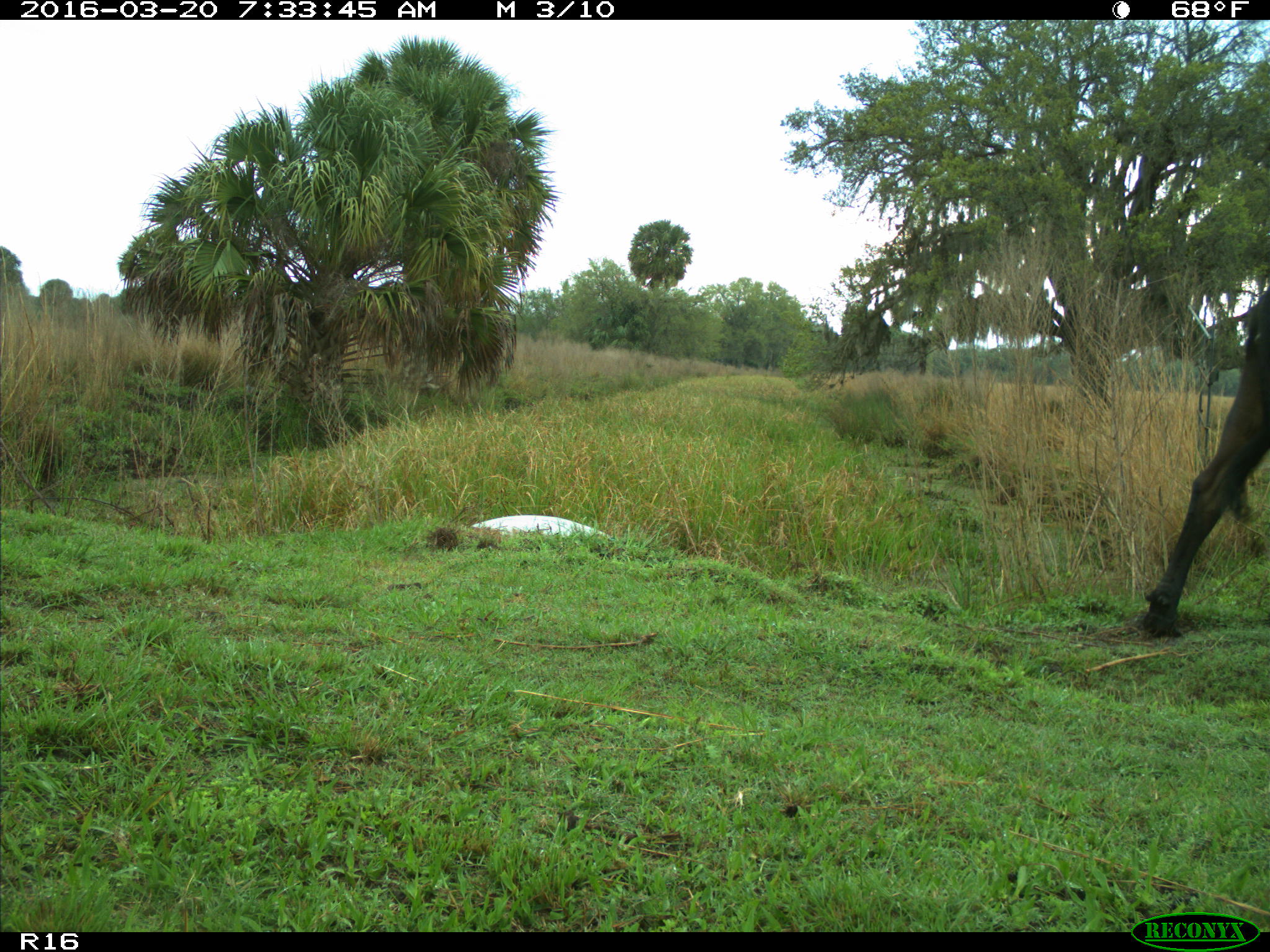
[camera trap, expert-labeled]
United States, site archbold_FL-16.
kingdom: Animalia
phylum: Chordata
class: Mammalia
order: Artiodactyla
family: Bovidae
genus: Bos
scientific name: Bos taurus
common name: domestic cow